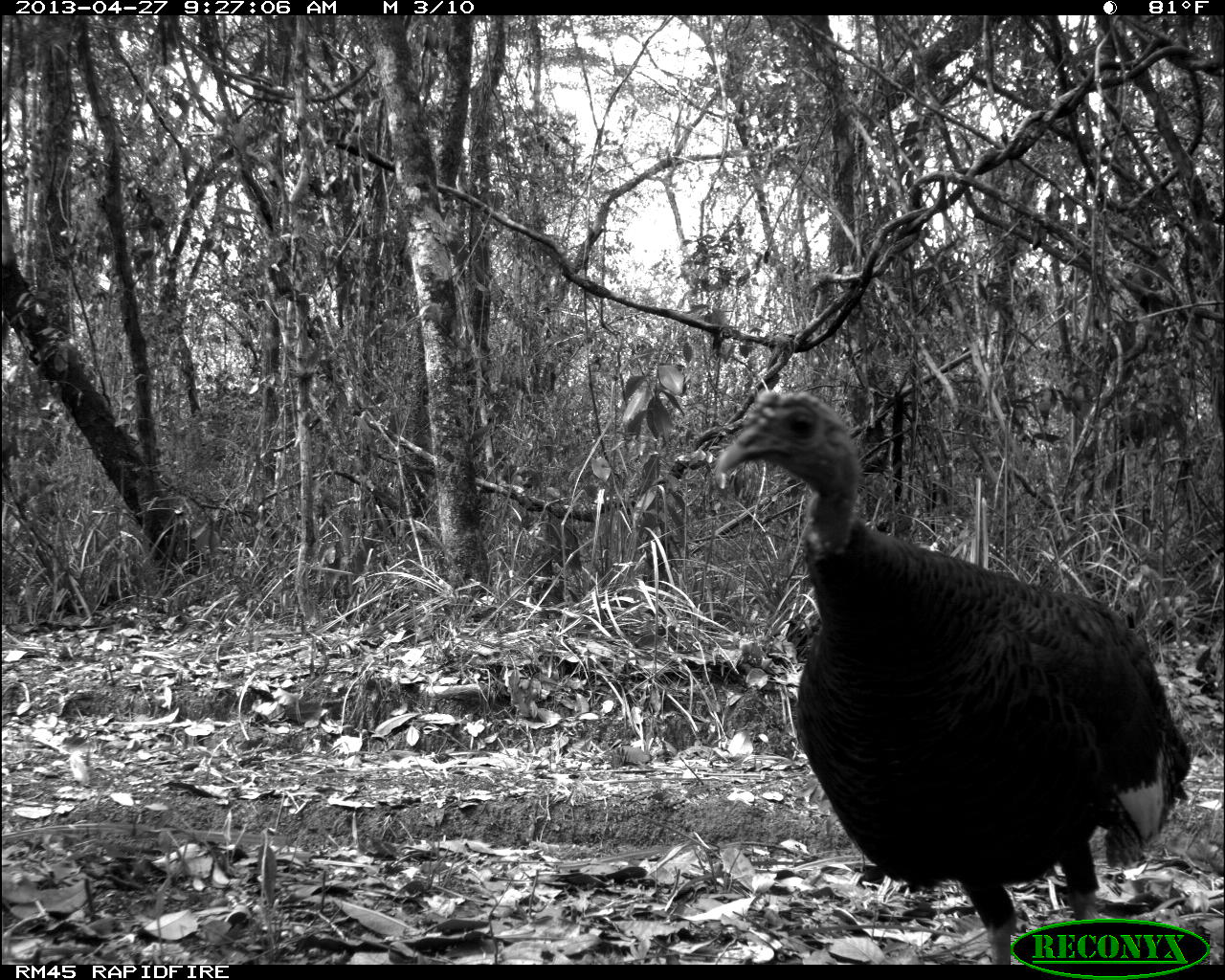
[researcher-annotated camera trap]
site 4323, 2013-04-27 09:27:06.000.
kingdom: Animalia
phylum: Chordata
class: Aves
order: Galliformes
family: Phasianidae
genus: Meleagris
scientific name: Meleagris ocellata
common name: ocellated turkey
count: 1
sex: female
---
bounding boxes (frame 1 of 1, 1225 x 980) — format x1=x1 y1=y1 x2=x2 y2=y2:
meleagris ocellata: x1=717 y1=389 x2=1193 y2=963